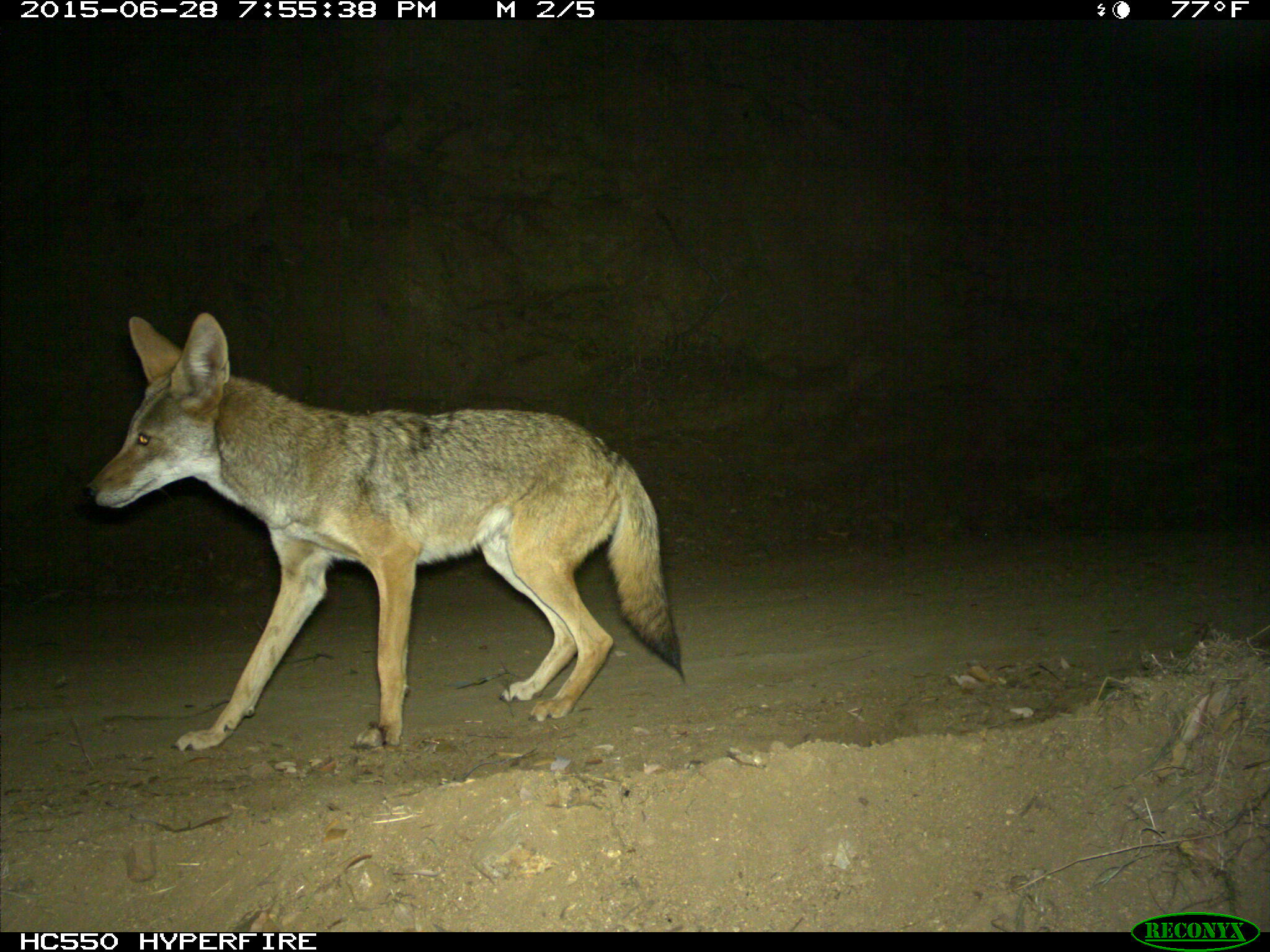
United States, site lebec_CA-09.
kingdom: Animalia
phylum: Chordata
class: Mammalia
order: Carnivora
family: Canidae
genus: Canis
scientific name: Canis latrans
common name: coyote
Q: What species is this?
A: Canis latrans (coyote).